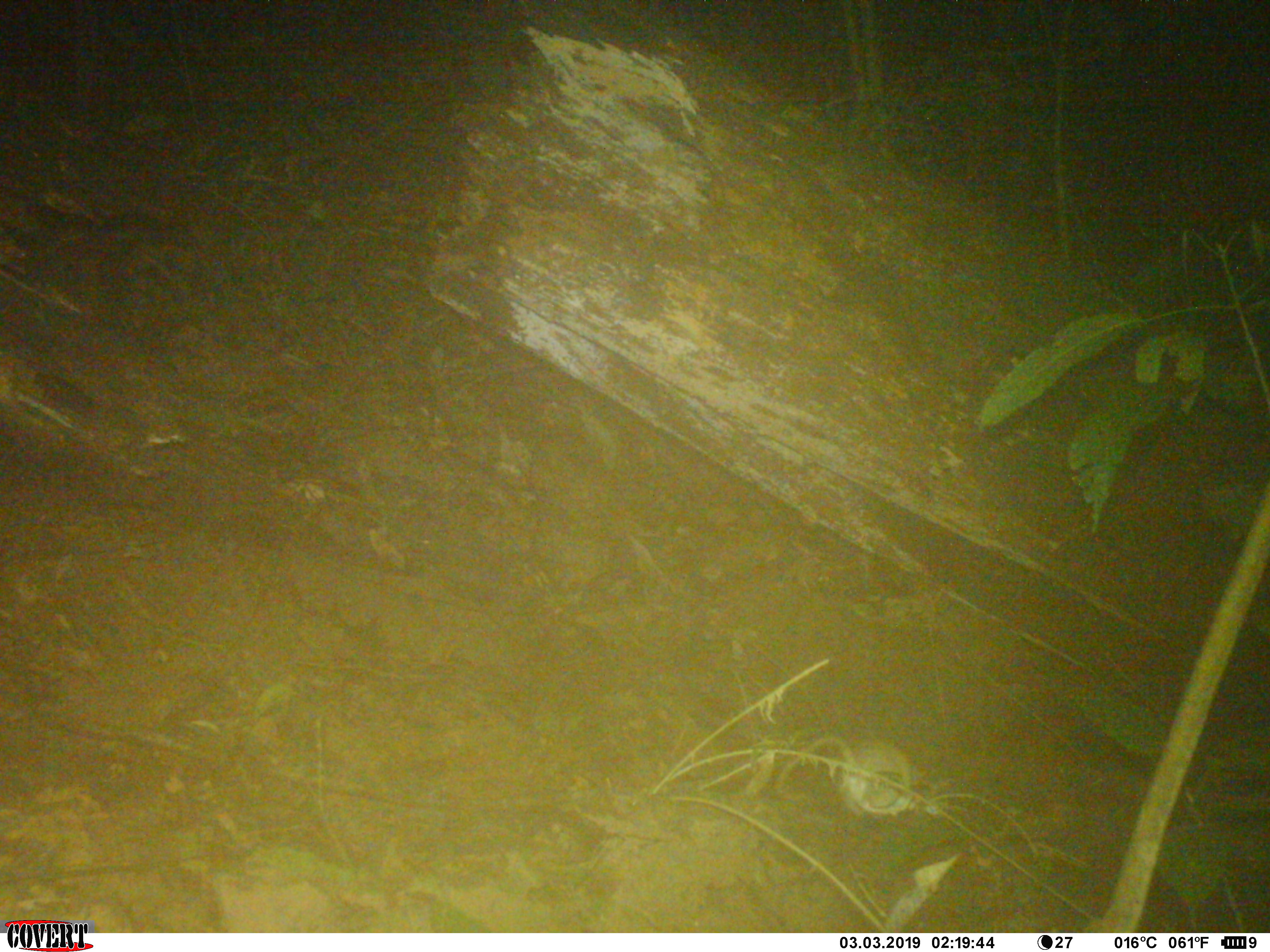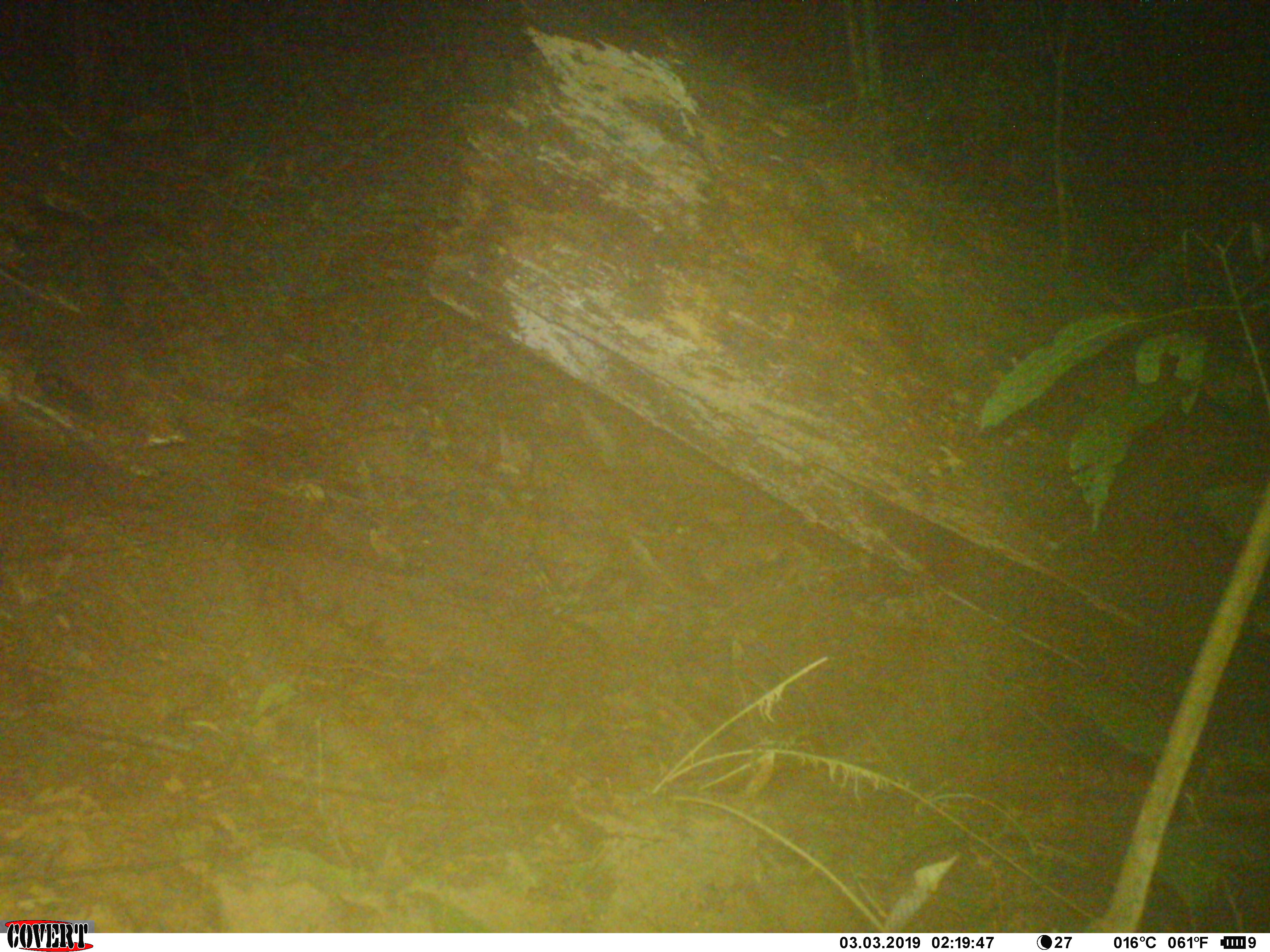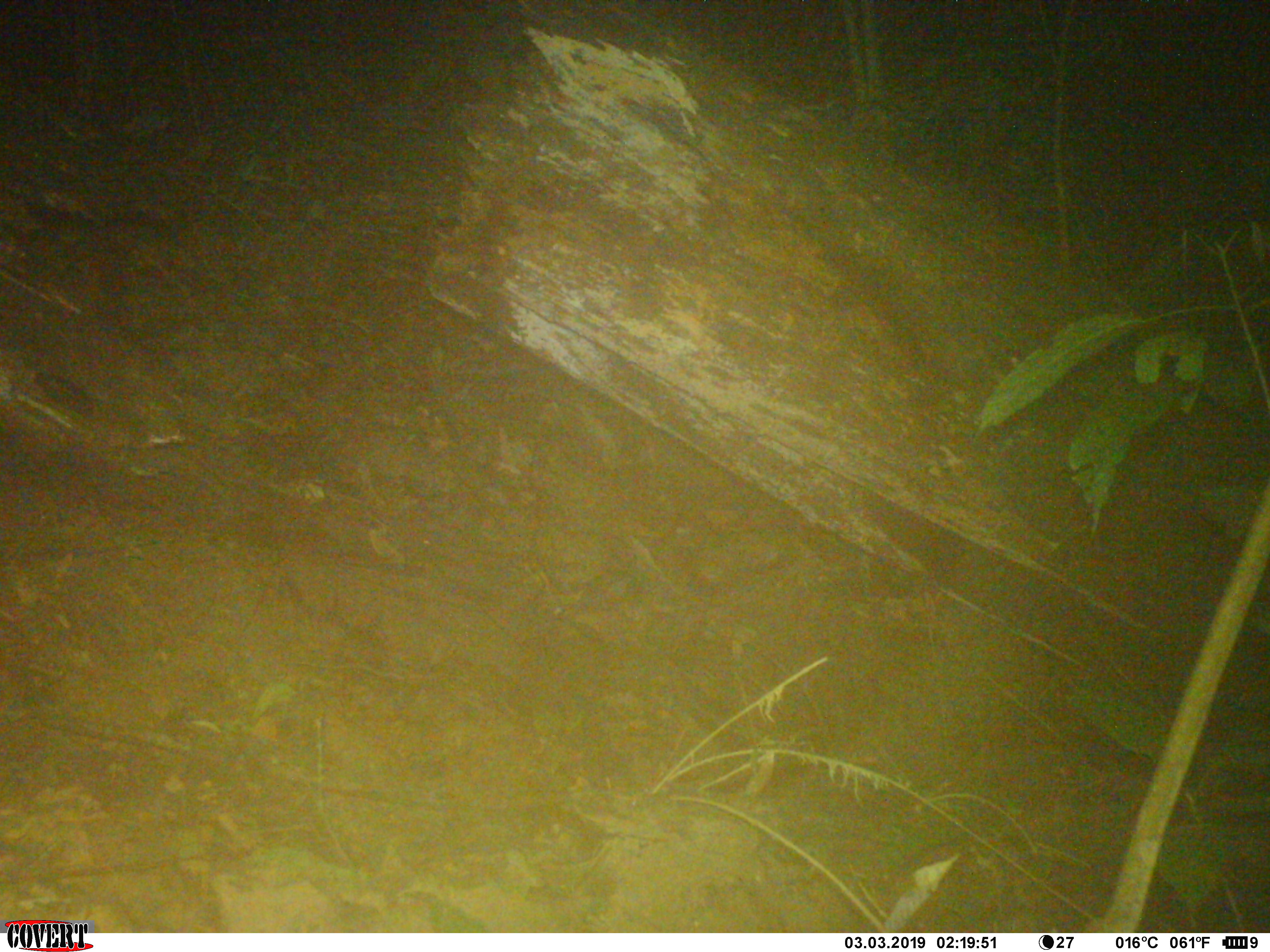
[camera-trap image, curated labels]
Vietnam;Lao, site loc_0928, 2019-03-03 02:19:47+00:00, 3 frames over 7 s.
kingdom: Animalia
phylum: Chordata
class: Mammalia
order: Rodentia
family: Muridae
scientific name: Muridae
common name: old-world mice and rats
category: unidentified murid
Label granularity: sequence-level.